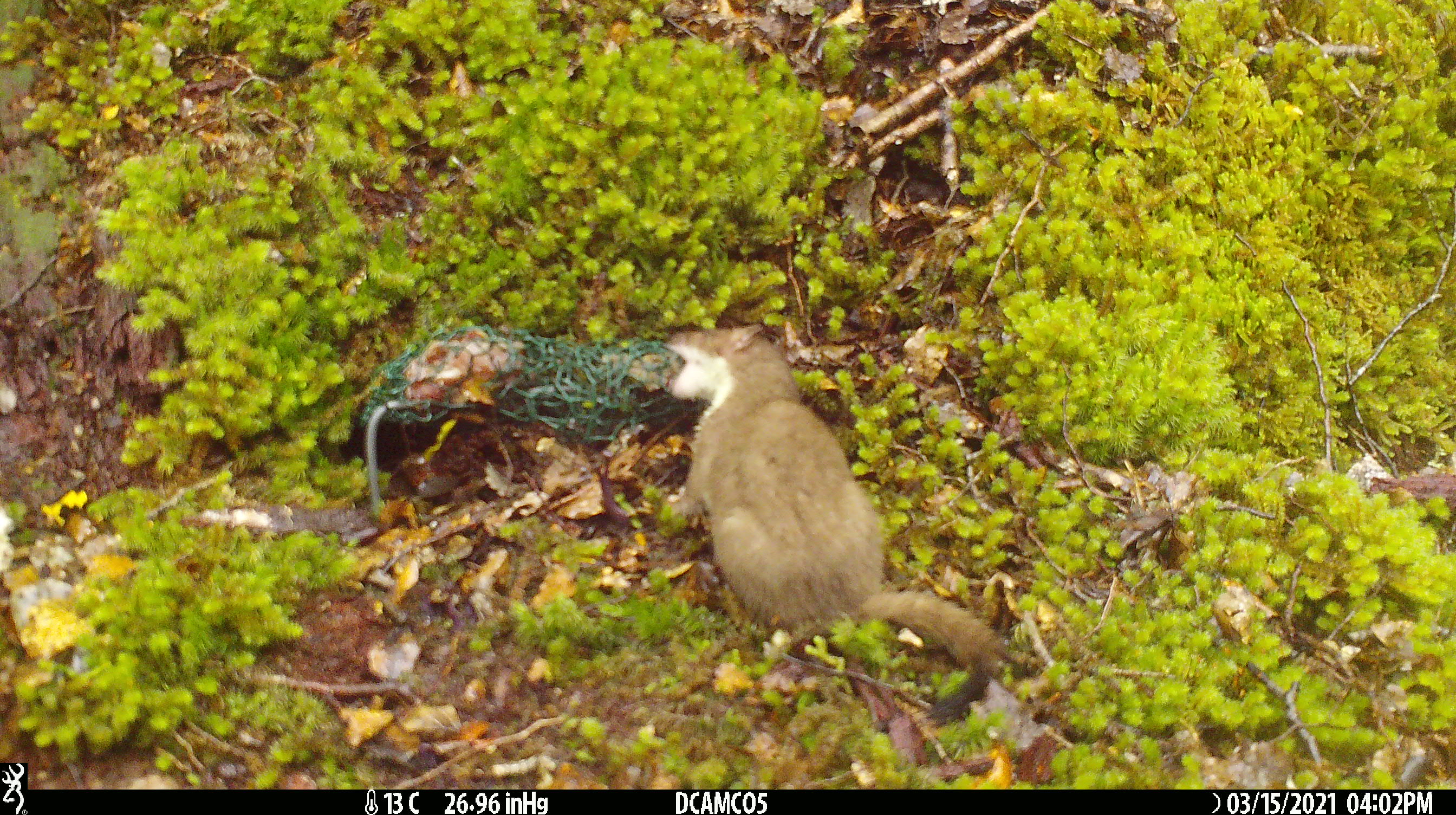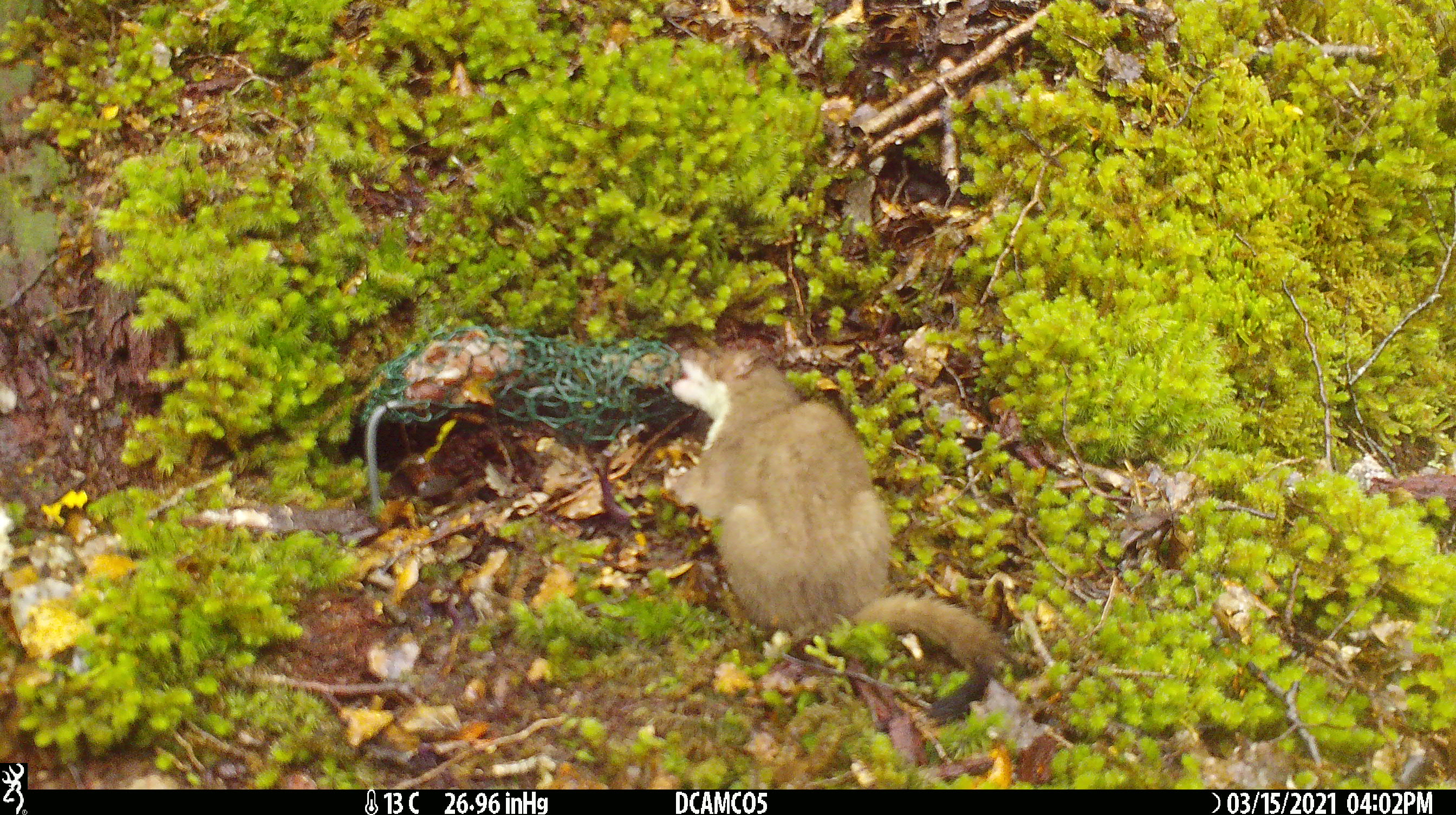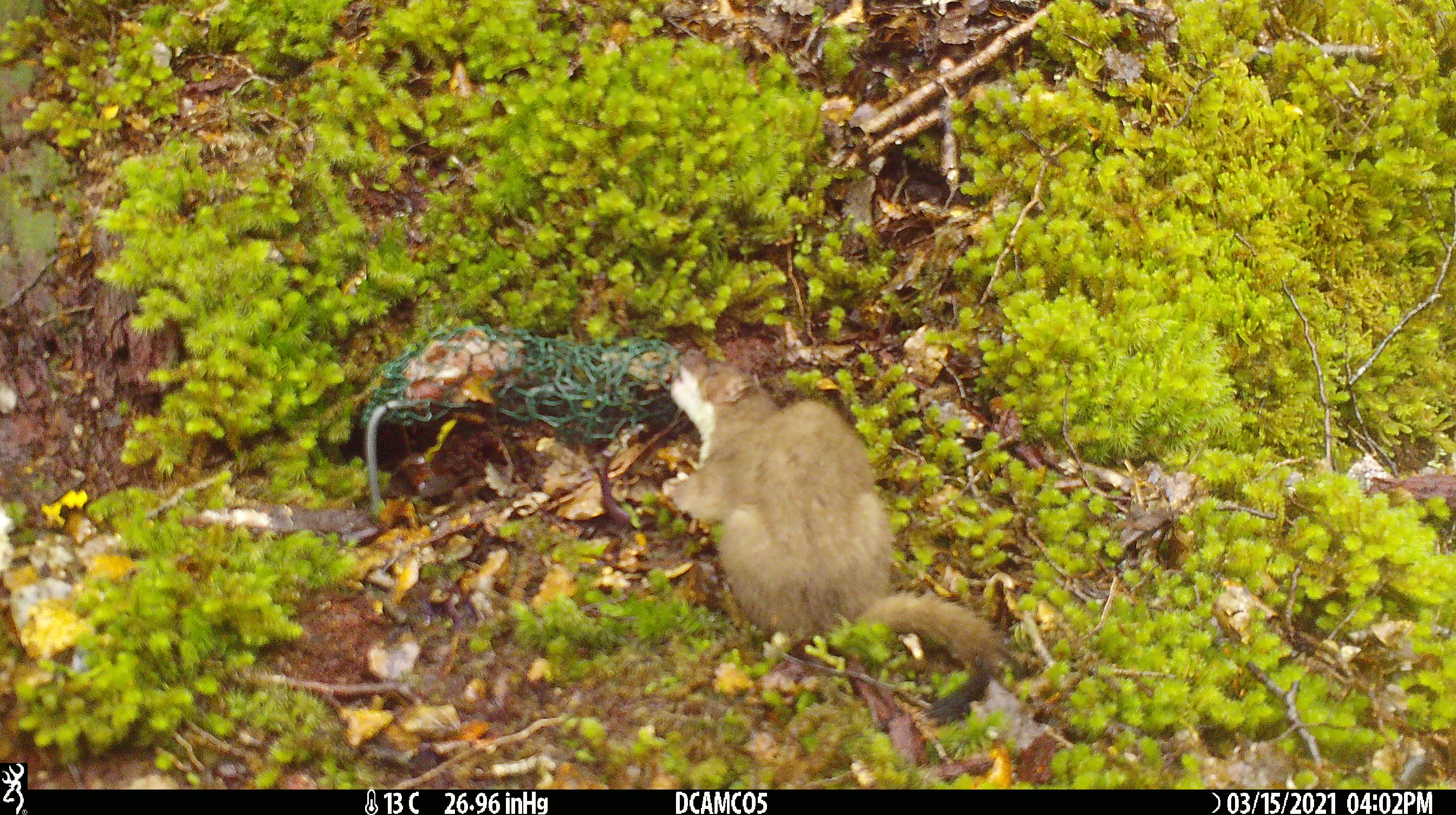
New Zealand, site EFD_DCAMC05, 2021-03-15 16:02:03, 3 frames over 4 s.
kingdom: Animalia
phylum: Chordata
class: Mammalia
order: Carnivora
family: Mustelidae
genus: Mustela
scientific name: Mustela erminea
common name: stoat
Stoat (Mustela erminea).